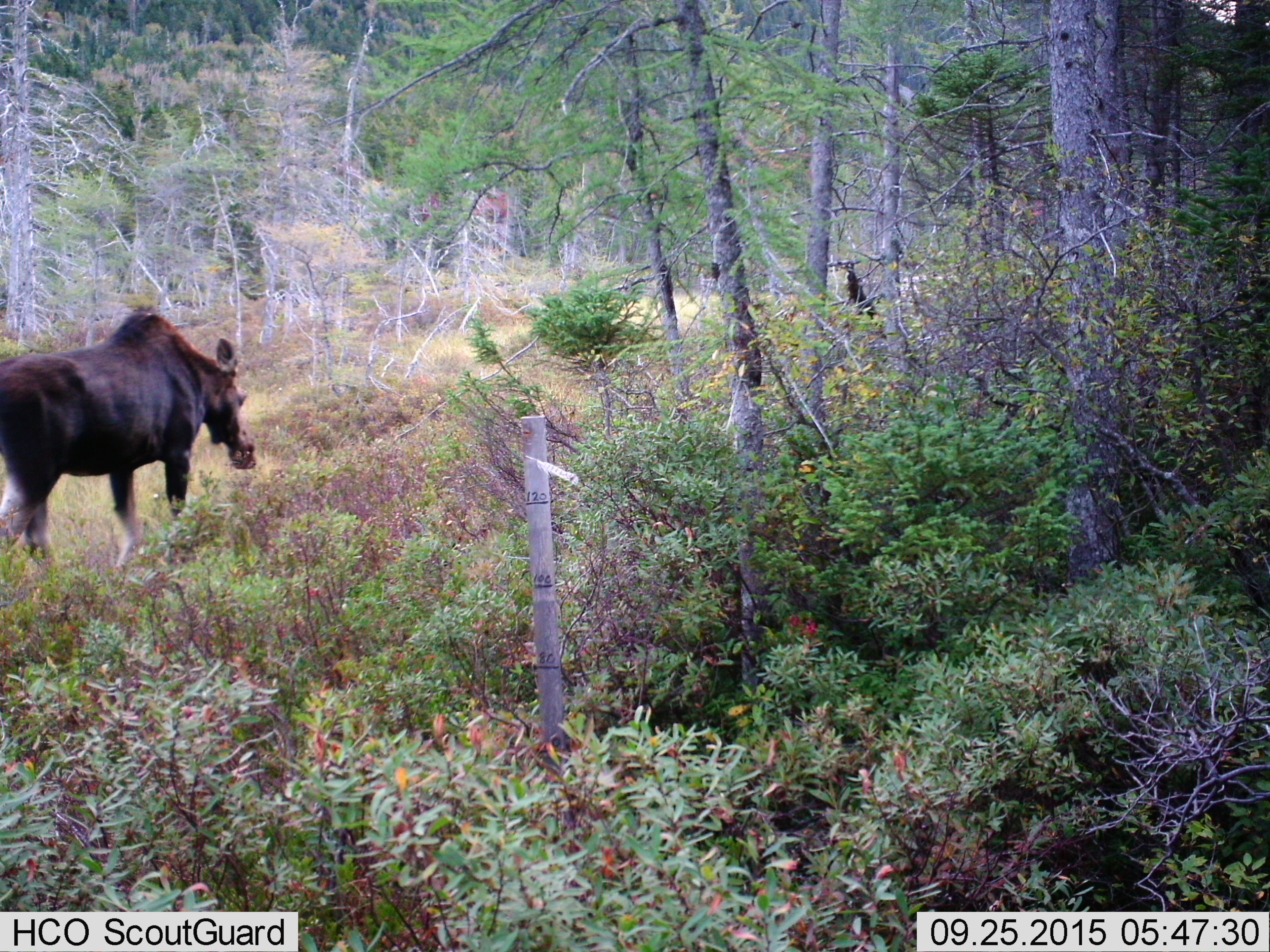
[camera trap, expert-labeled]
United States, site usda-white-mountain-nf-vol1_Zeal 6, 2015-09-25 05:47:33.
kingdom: Animalia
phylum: Chordata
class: Mammalia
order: Artiodactyla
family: Cervidae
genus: Alces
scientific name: Alces alces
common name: moose